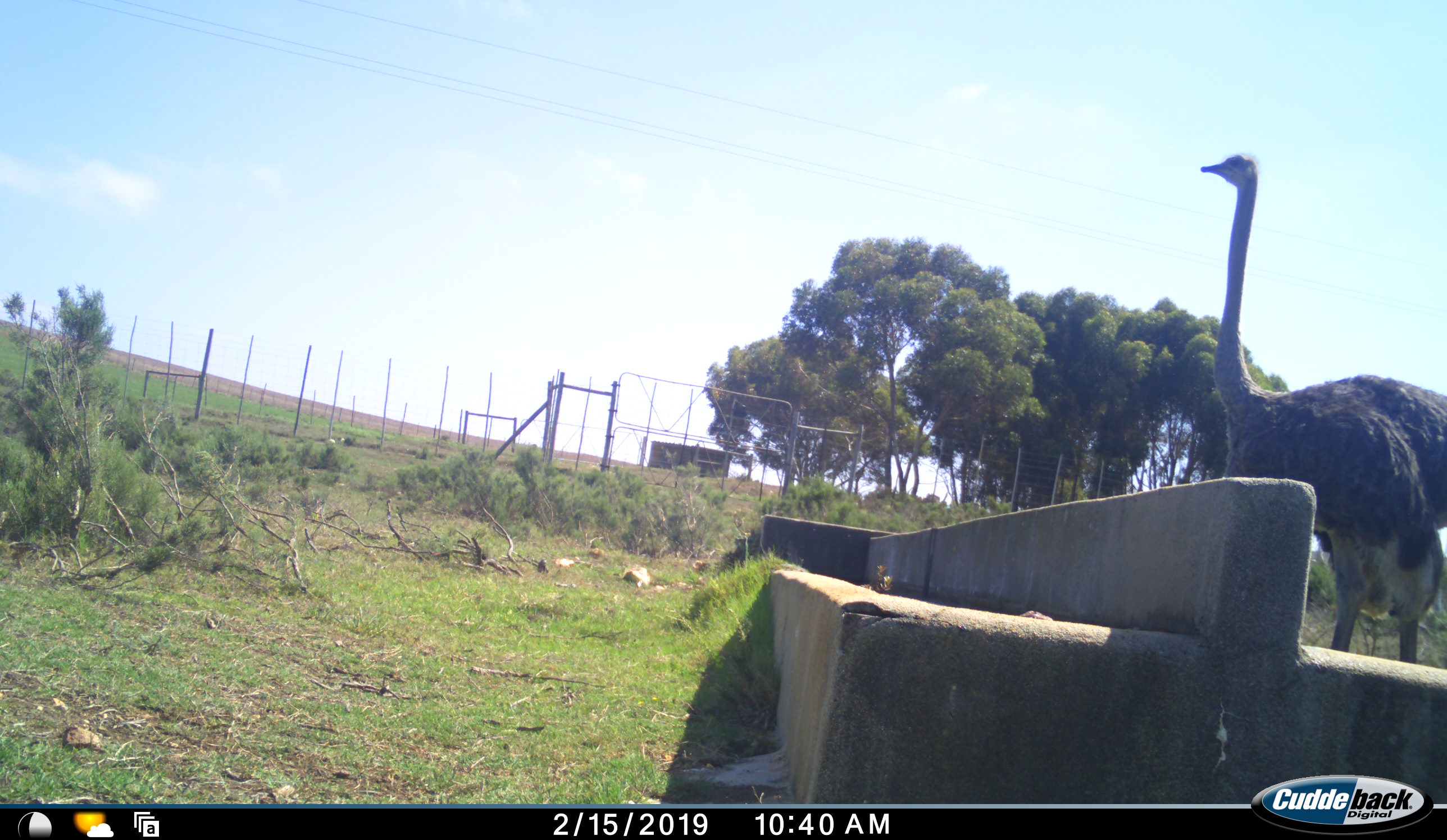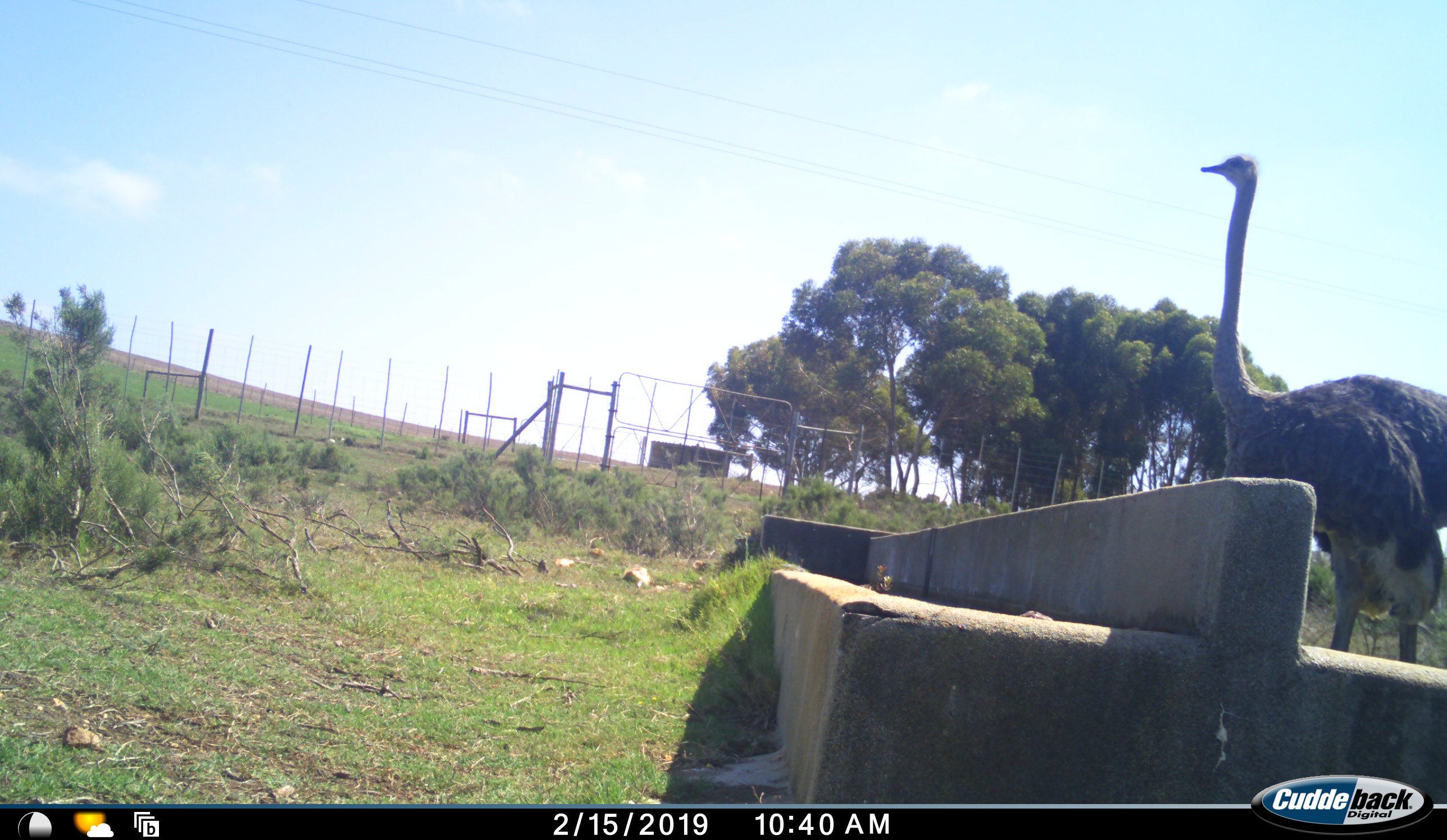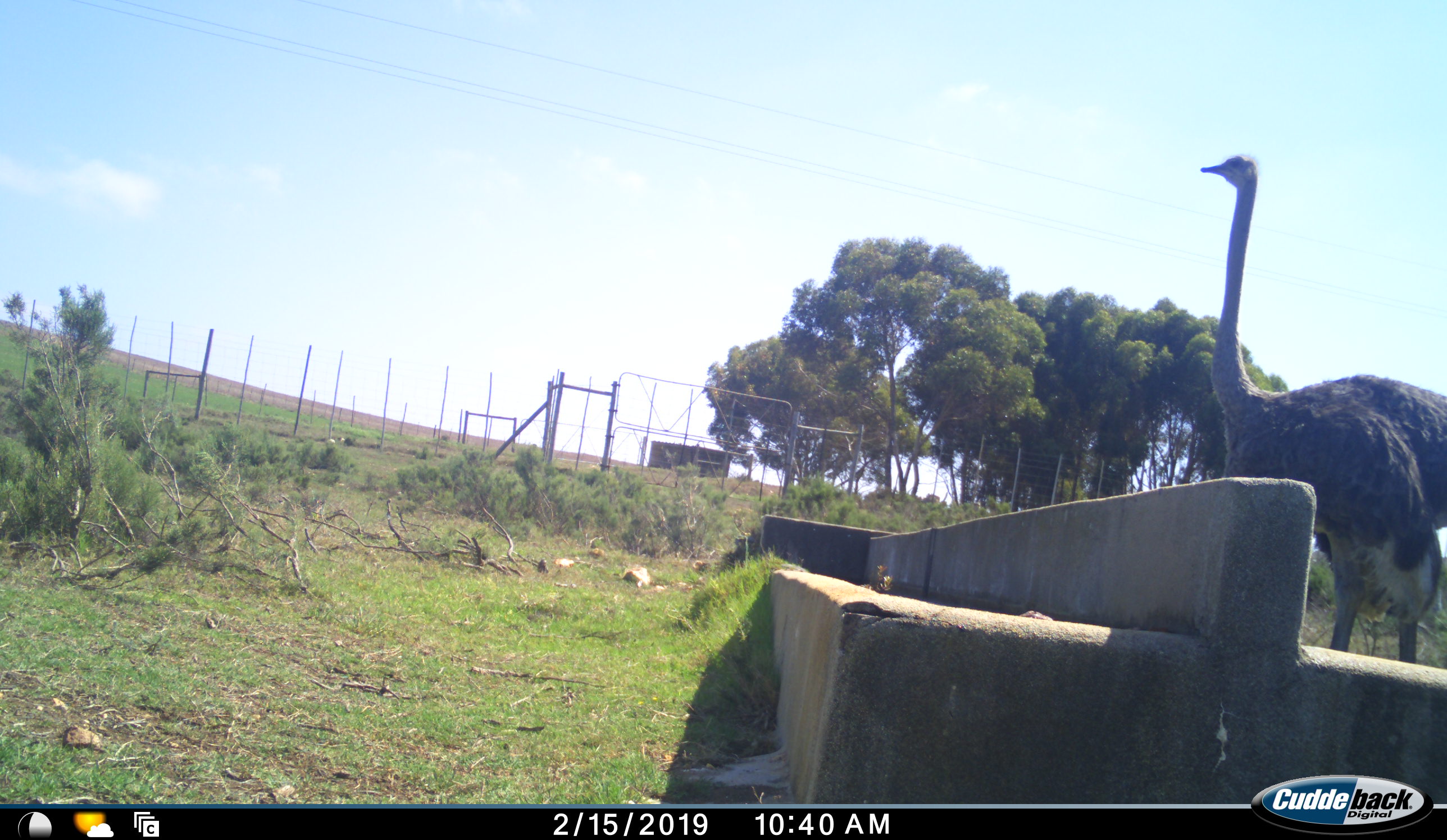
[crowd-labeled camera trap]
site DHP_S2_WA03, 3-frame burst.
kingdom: Animalia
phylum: Chordata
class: Aves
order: Struthioniformes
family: Struthionidae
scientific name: Struthionidae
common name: ostrich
Ostrich (Struthionidae), count 1. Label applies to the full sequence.